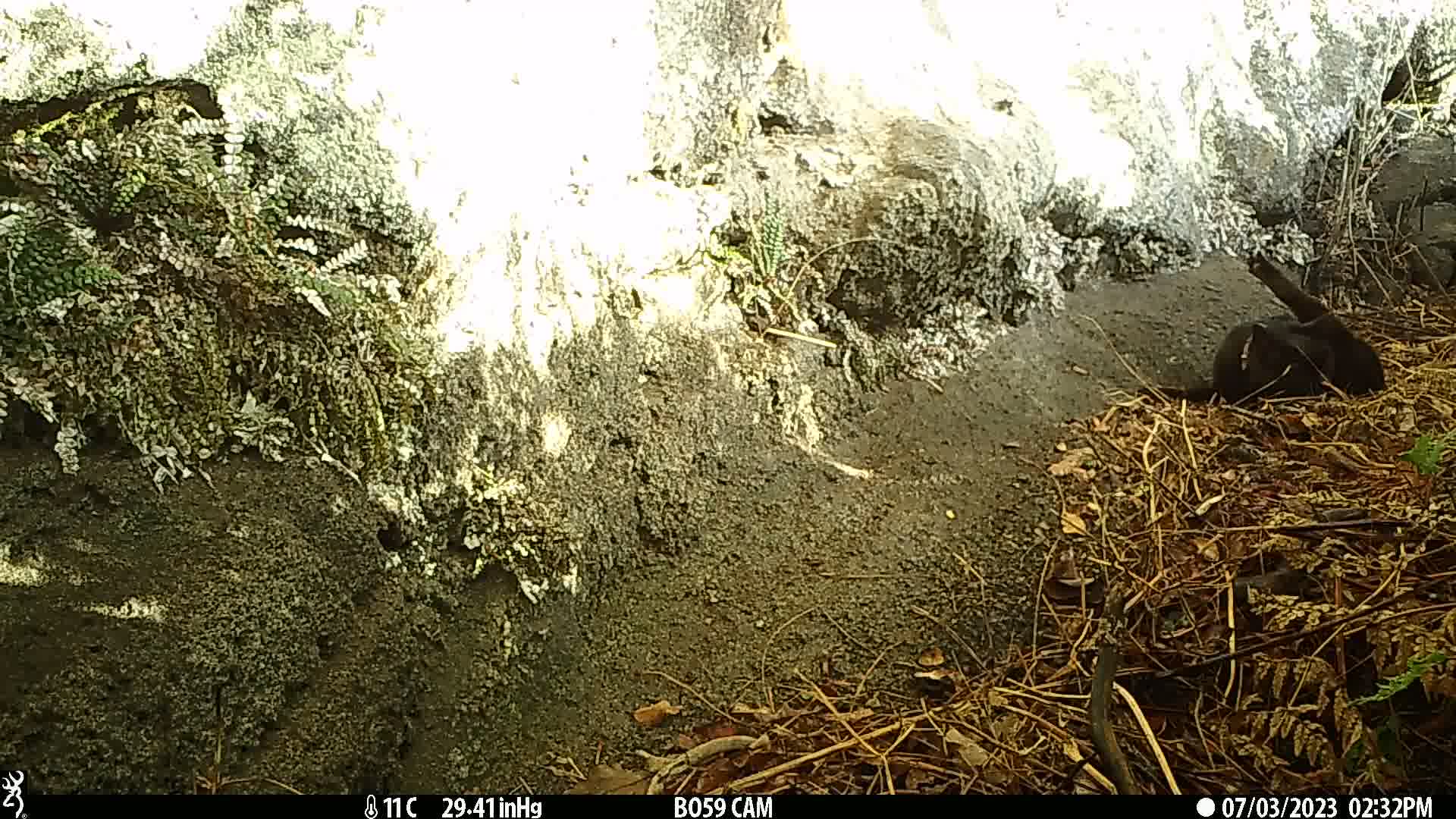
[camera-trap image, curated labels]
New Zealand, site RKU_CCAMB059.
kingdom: Animalia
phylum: Chordata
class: Mammalia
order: Carnivora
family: Felidae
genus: Felis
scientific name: Felis catus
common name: domestic cat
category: cat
Cat (domestic cat) (Felis catus).